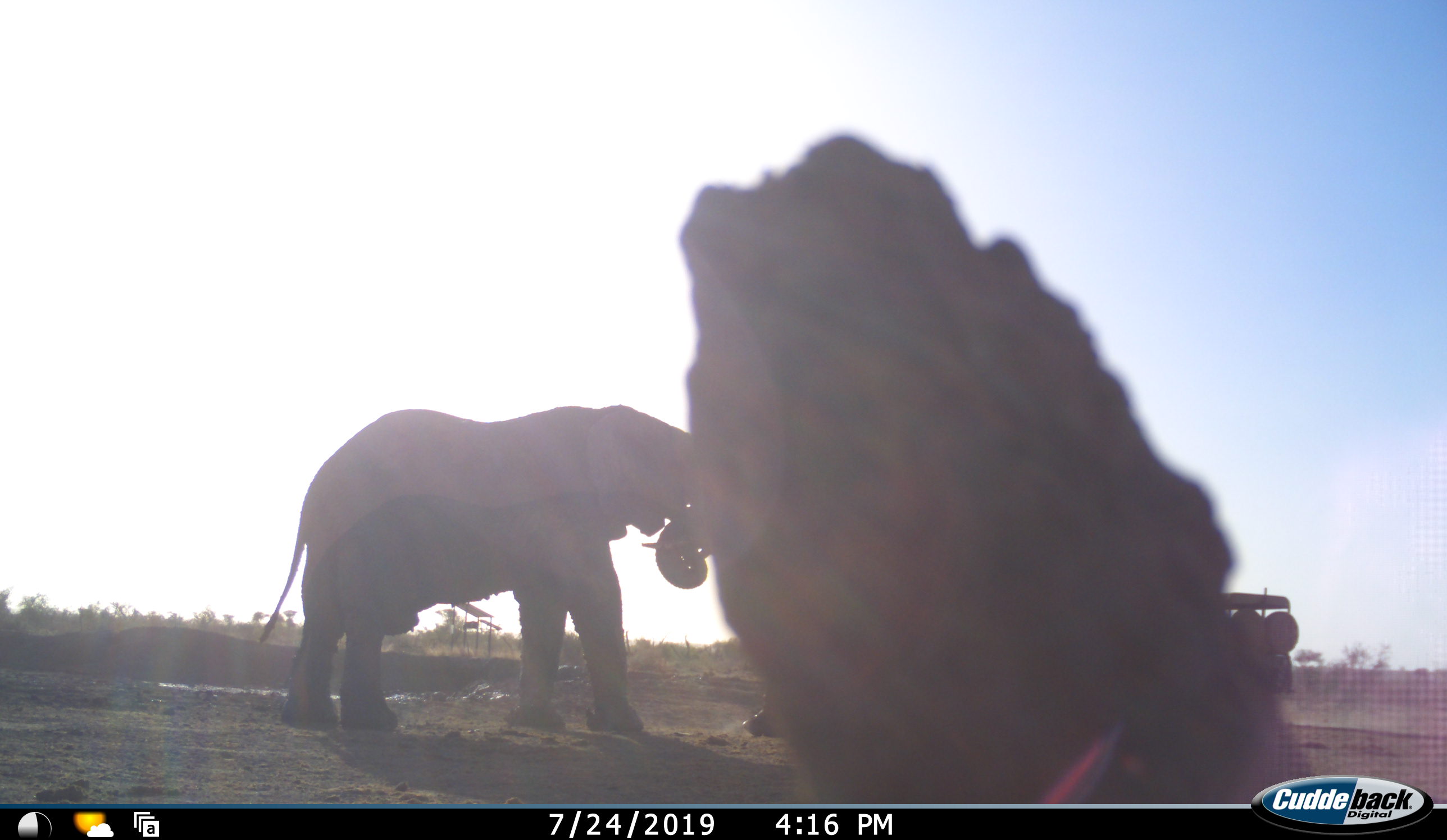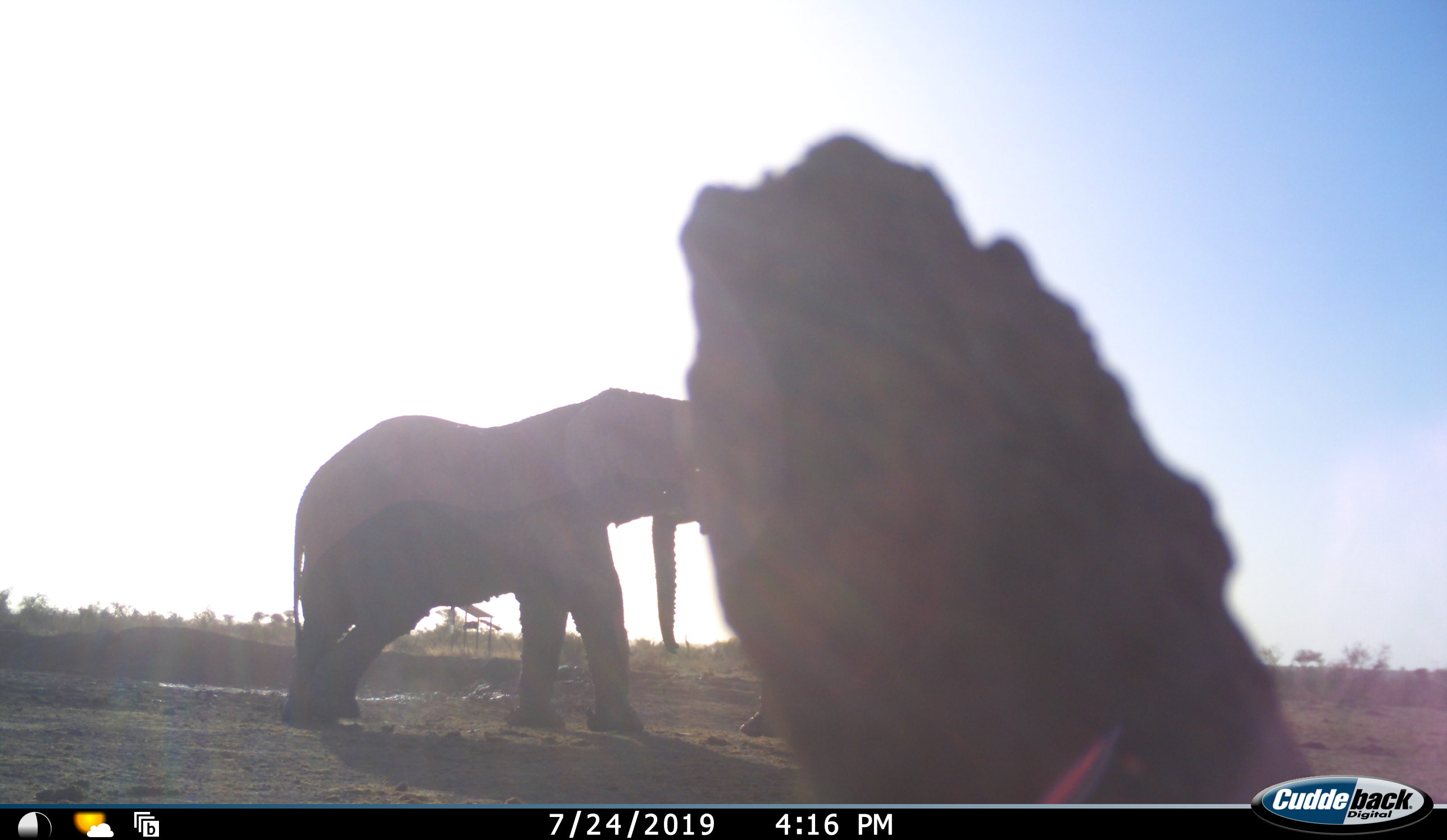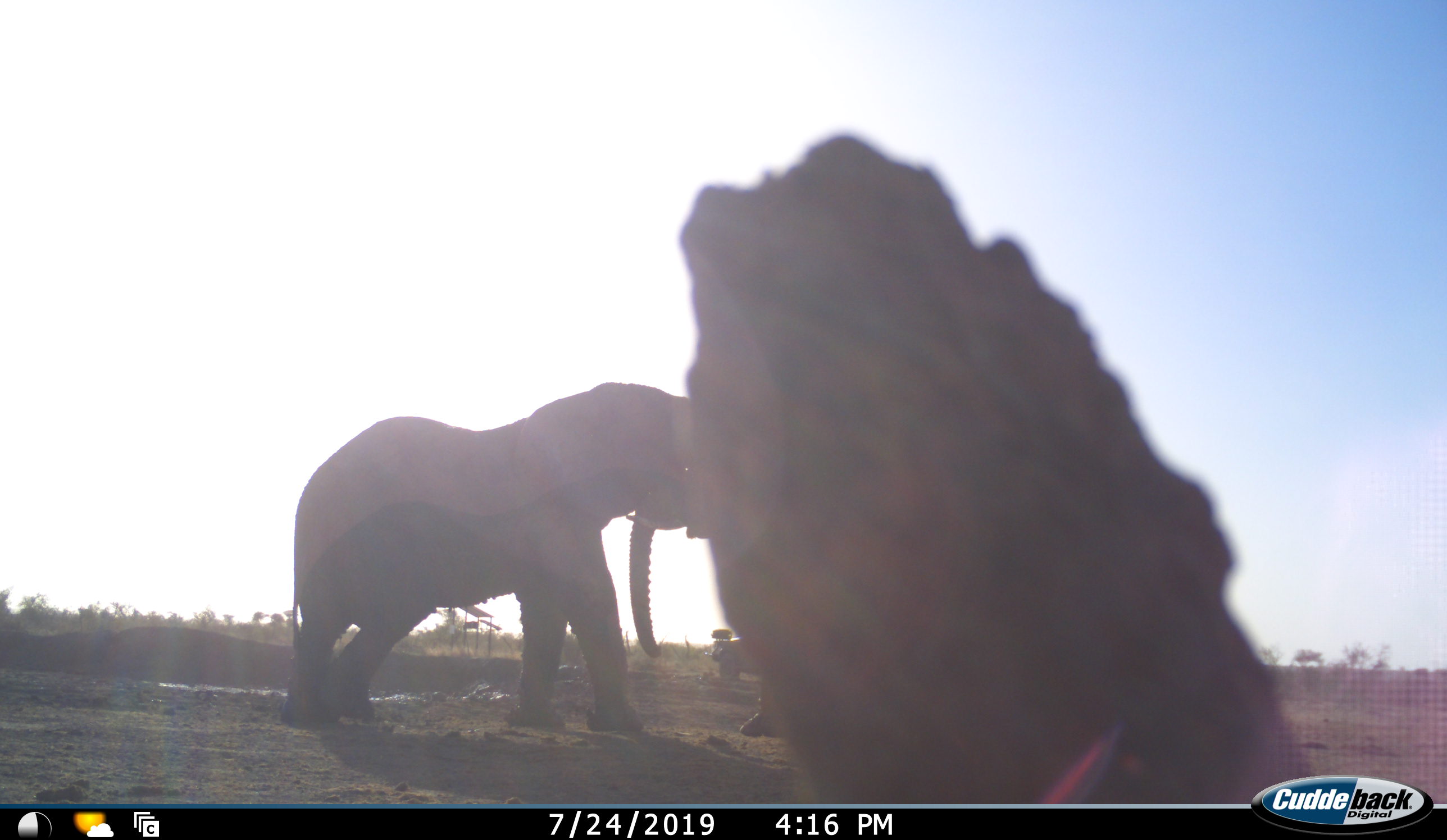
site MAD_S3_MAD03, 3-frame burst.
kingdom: Animalia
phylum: Chordata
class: Mammalia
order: Proboscidea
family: Elephantidae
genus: Loxodonta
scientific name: Loxodonta africana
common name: african bush elephant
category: elephant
Elephant (african bush elephant) (Loxodonta africana), count 1. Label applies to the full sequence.